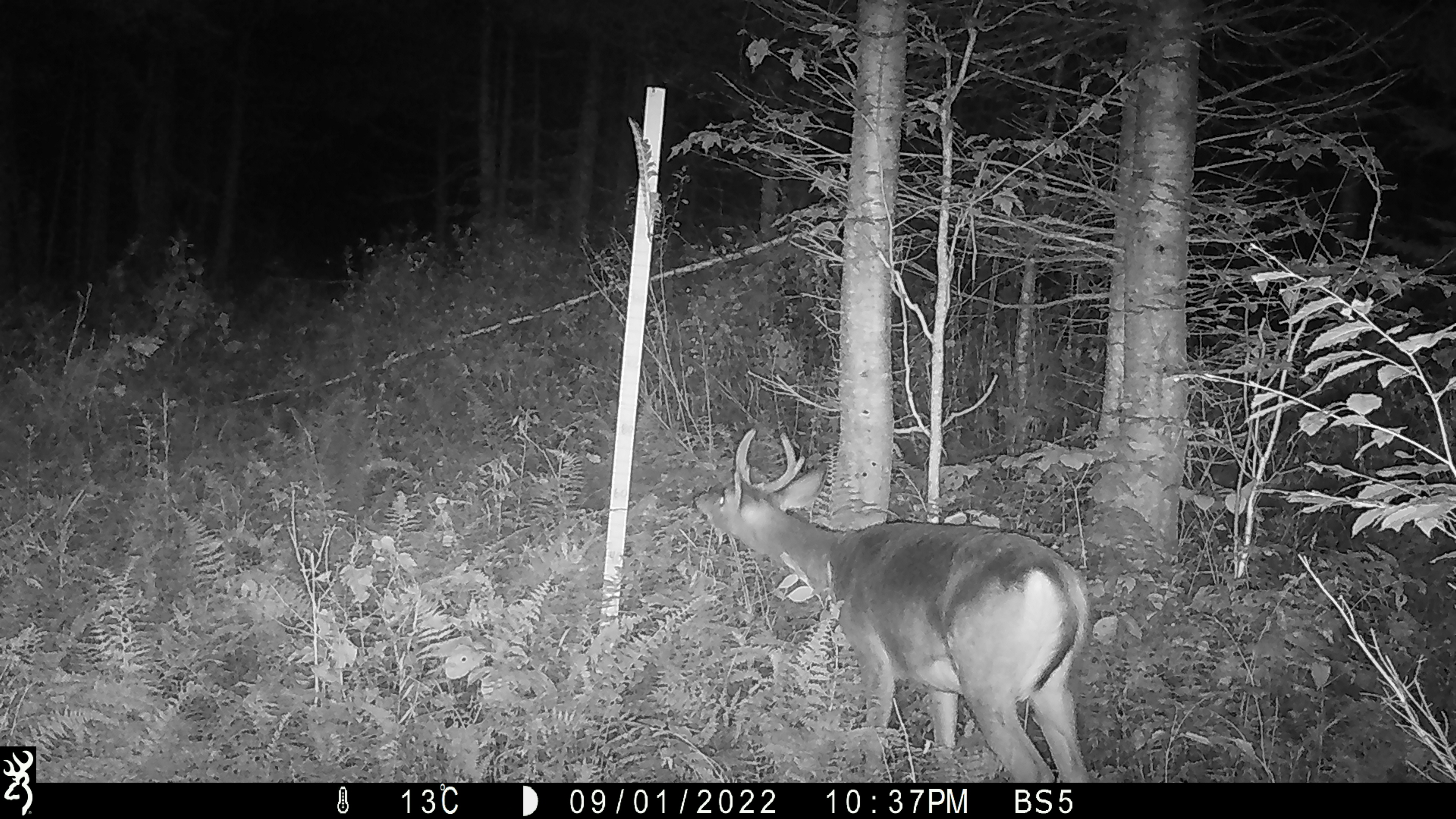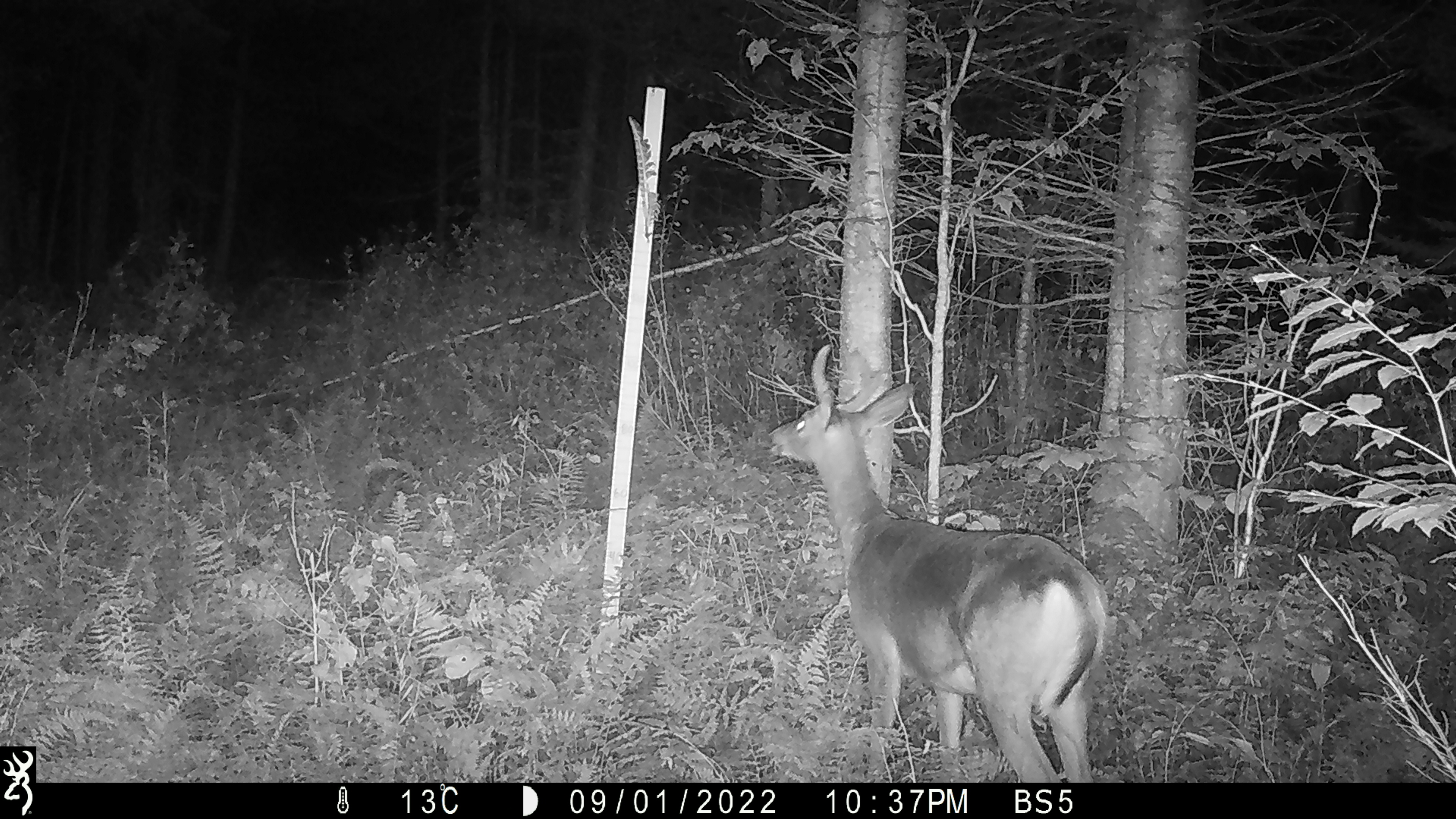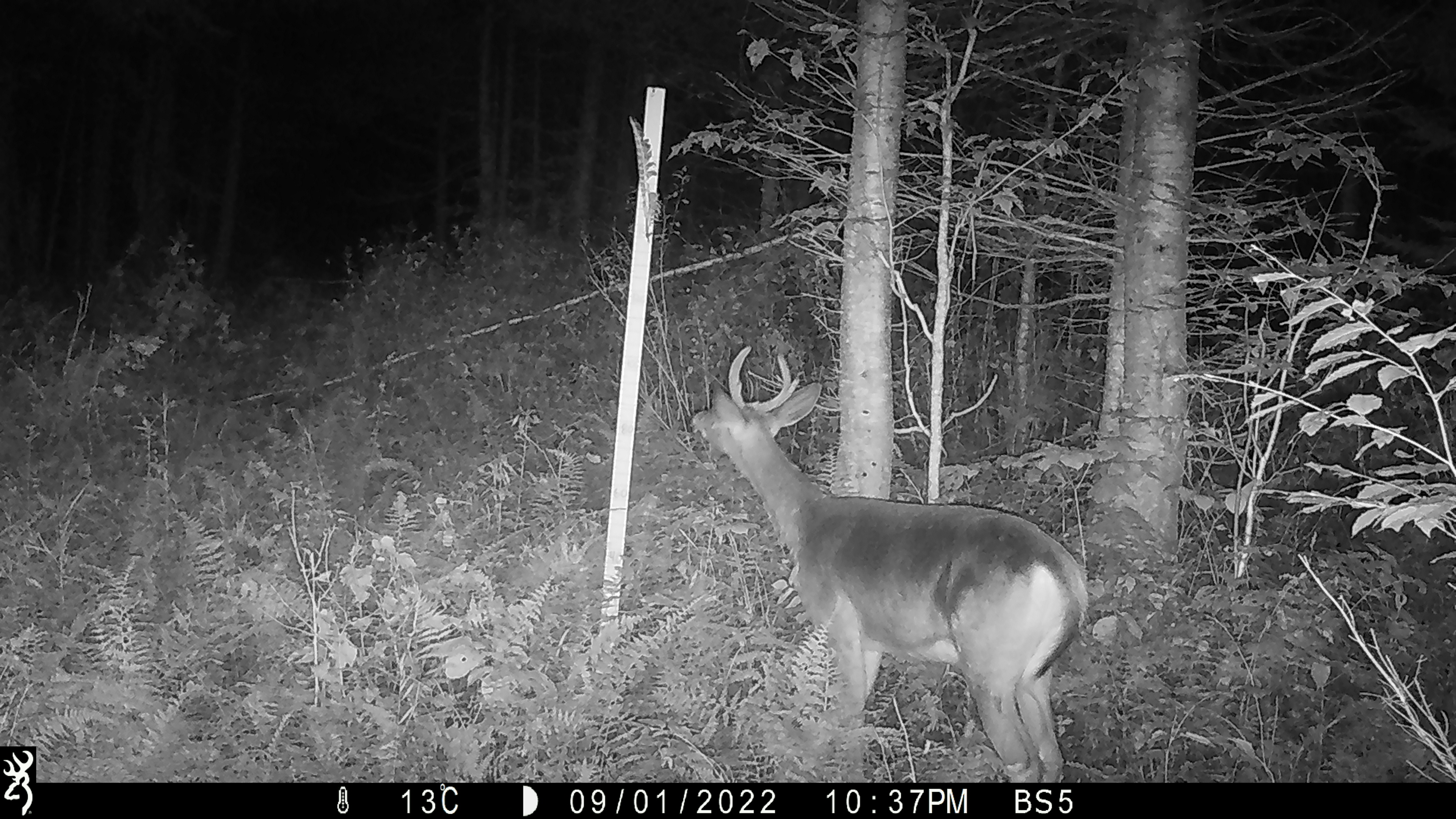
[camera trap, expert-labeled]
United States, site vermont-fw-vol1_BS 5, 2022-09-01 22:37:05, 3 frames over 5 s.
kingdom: Animalia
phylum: Chordata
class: Mammalia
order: Artiodactyla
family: Cervidae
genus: Odocoileus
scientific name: Odocoileus virginianus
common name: white-tailed deer